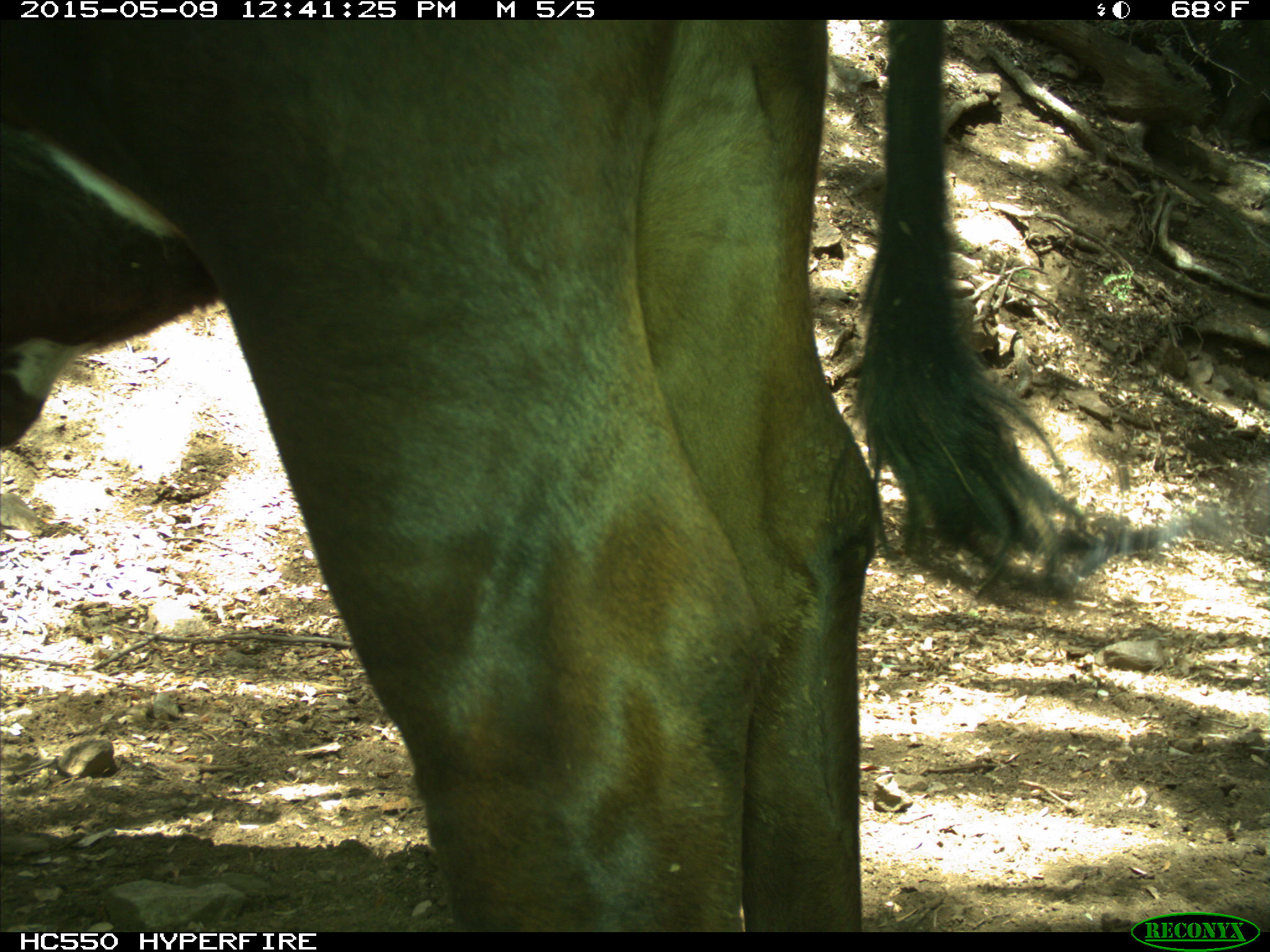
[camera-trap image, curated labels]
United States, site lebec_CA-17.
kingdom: Animalia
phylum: Chordata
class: Mammalia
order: Artiodactyla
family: Bovidae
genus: Bos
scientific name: Bos taurus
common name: domestic cow